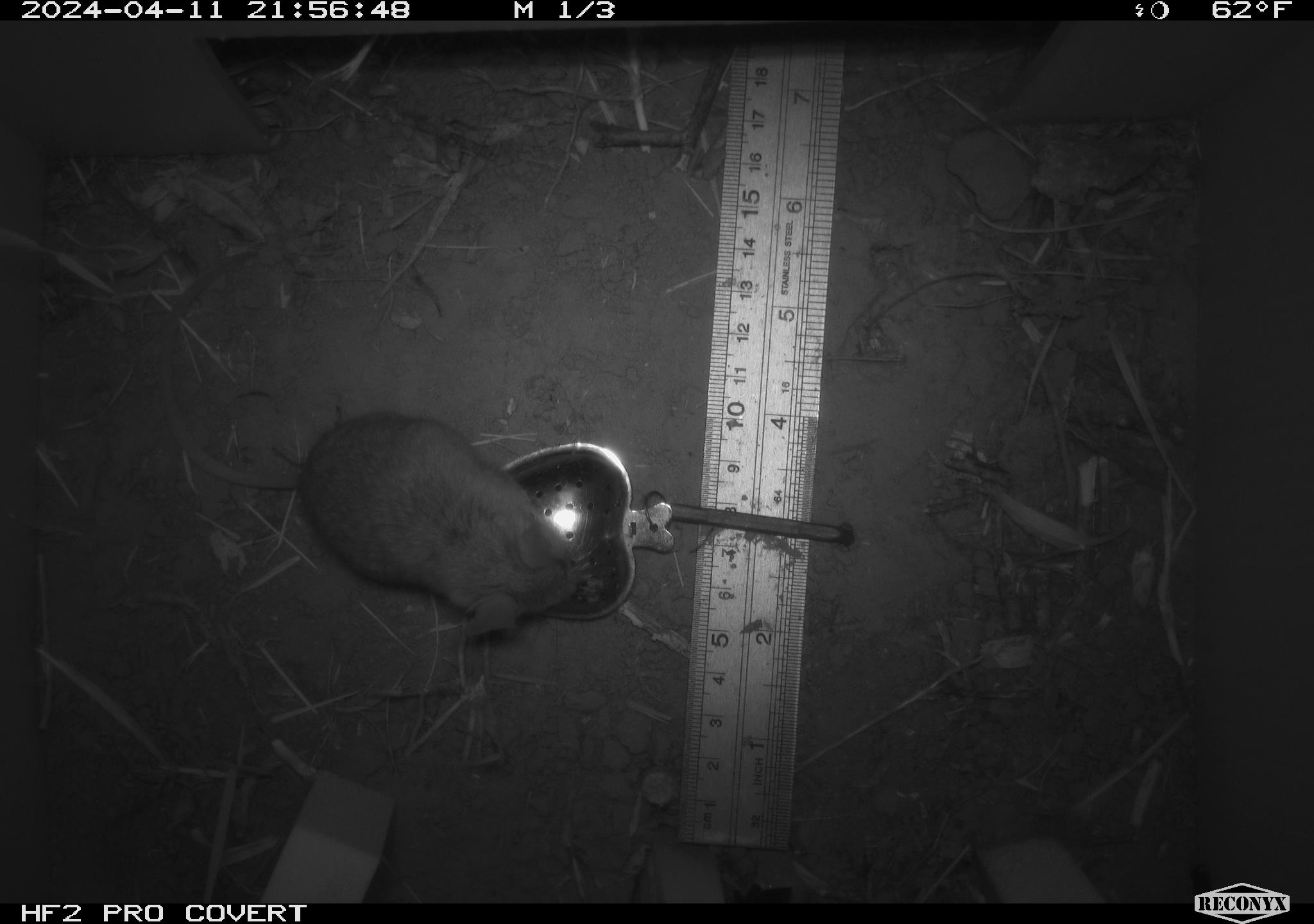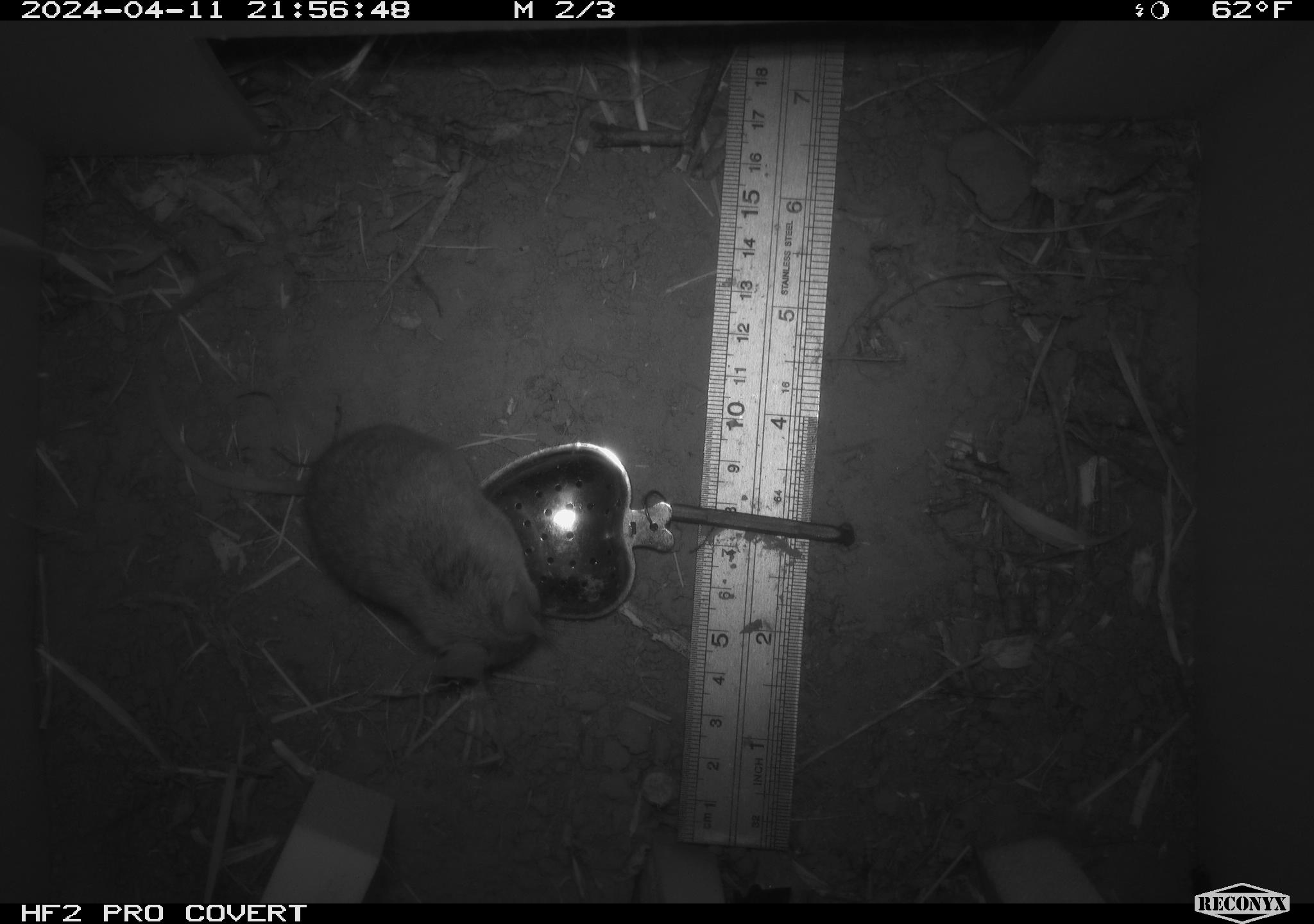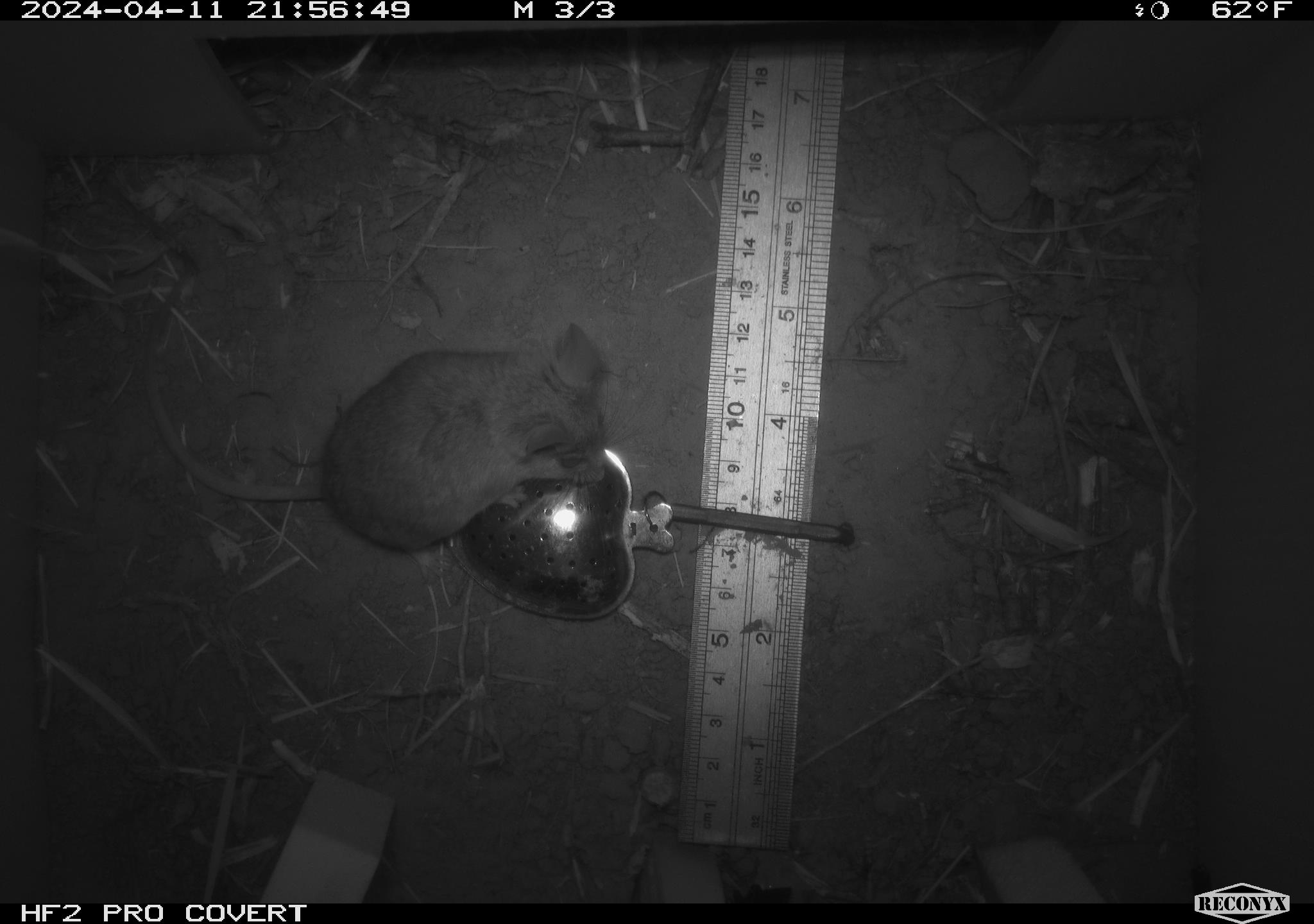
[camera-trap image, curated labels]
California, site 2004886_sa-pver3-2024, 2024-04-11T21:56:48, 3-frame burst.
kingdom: Animalia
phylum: Chordata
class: Mammalia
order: Rodentia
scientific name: Rodentia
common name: mouse species